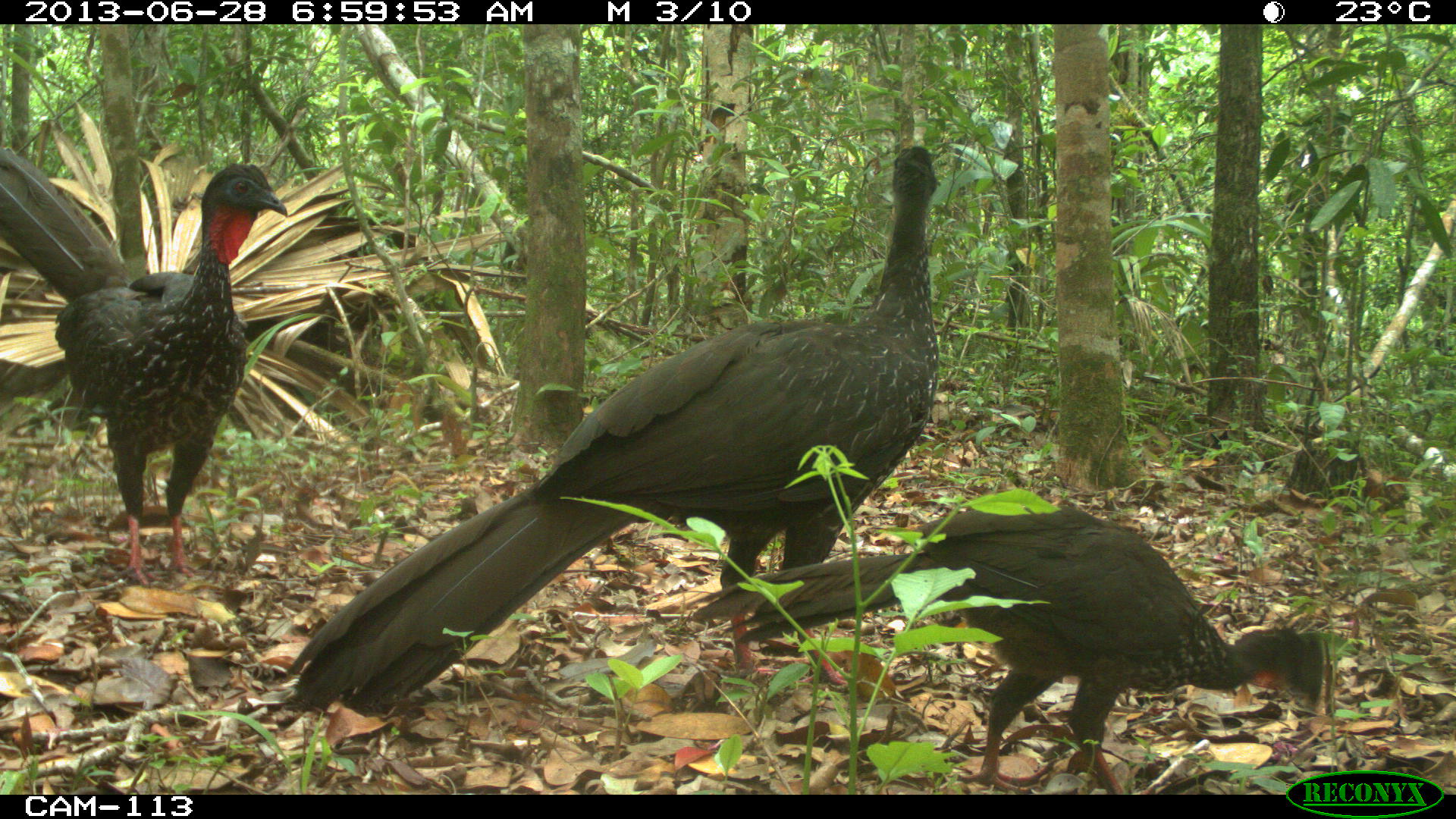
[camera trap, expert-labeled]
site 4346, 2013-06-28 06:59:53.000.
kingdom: Animalia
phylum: Chordata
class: Aves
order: Galliformes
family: Cracidae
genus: Penelope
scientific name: Penelope purpurascens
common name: crested guan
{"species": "Penelope purpurascens (crested guan)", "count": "4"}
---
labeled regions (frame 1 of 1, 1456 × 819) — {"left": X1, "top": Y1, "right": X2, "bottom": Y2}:
penelope purpurascens: {"left": 280, "top": 142, "right": 940, "bottom": 717}; {"left": 681, "top": 495, "right": 1336, "bottom": 795}; {"left": 0, "top": 141, "right": 289, "bottom": 592}